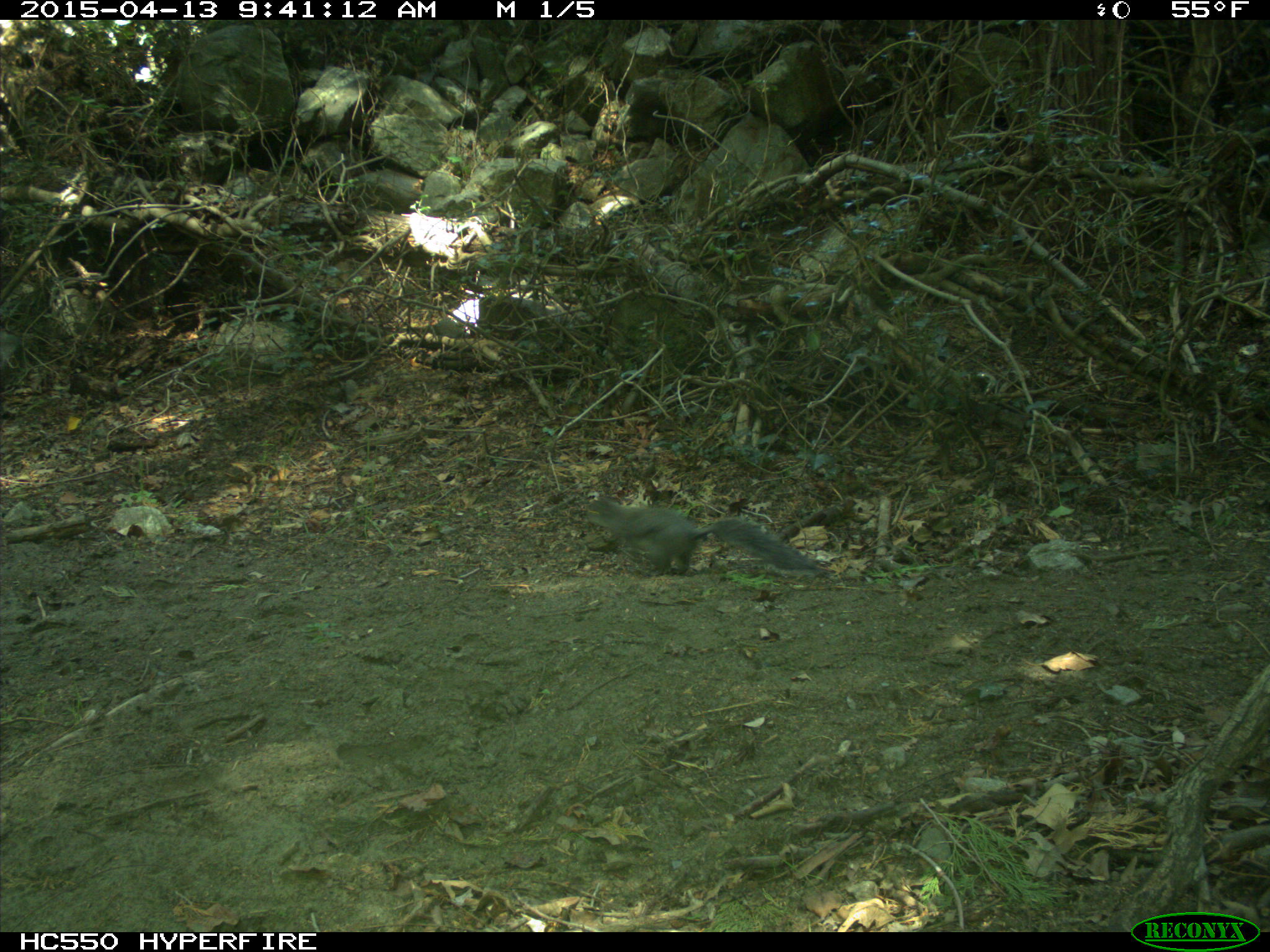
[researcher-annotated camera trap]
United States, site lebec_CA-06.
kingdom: Animalia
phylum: Chordata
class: Mammalia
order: Rodentia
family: Sciuridae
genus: Sciurus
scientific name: Sciurus carolinensis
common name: eastern gray squirrel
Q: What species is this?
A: Sciurus carolinensis (eastern gray squirrel).